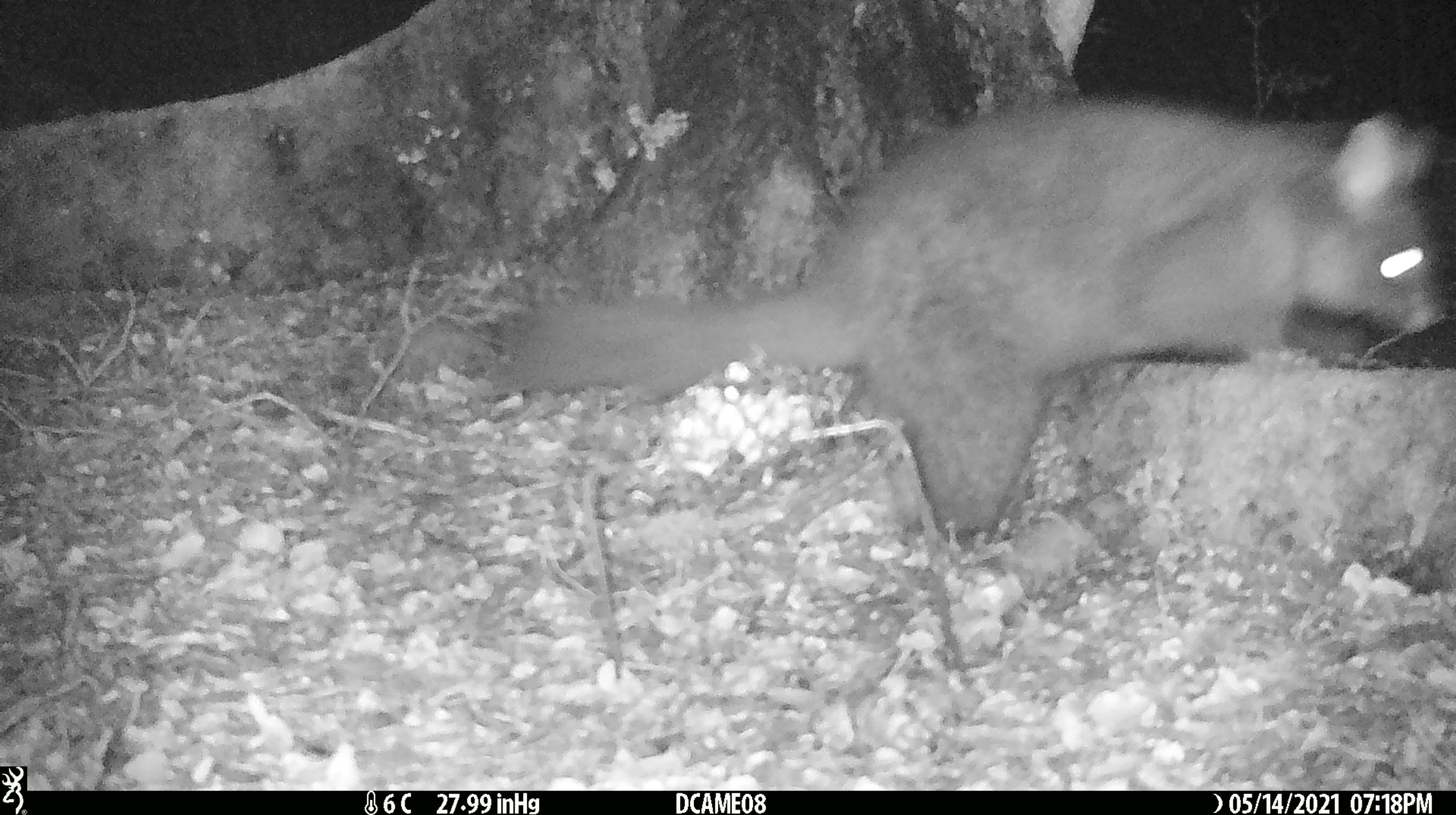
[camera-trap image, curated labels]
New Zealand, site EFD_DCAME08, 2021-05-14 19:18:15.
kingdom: Animalia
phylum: Chordata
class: Mammalia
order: Diprotodontia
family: Phalangeridae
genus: Trichosurus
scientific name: Trichosurus vulpecula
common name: common brushtail possum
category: possum